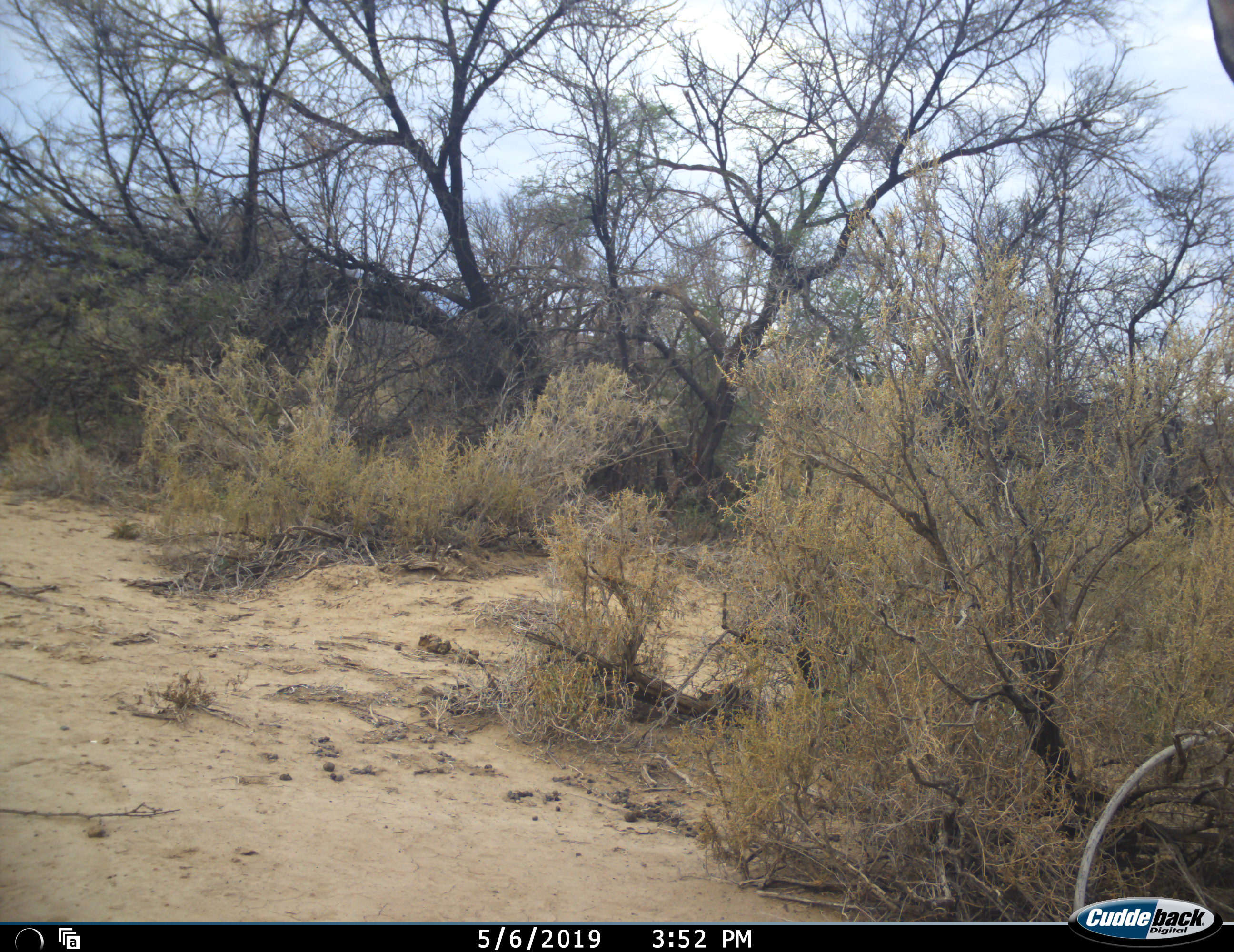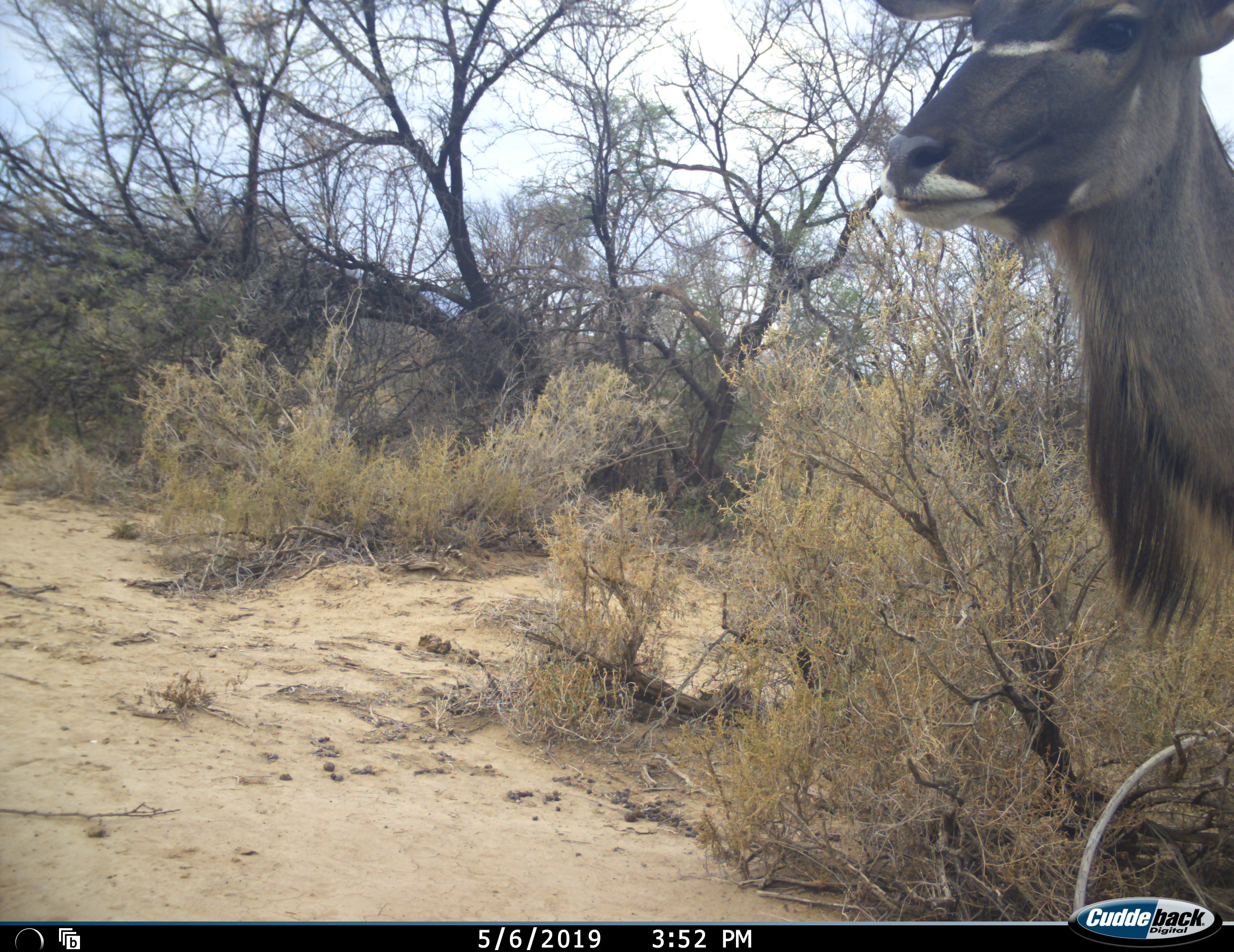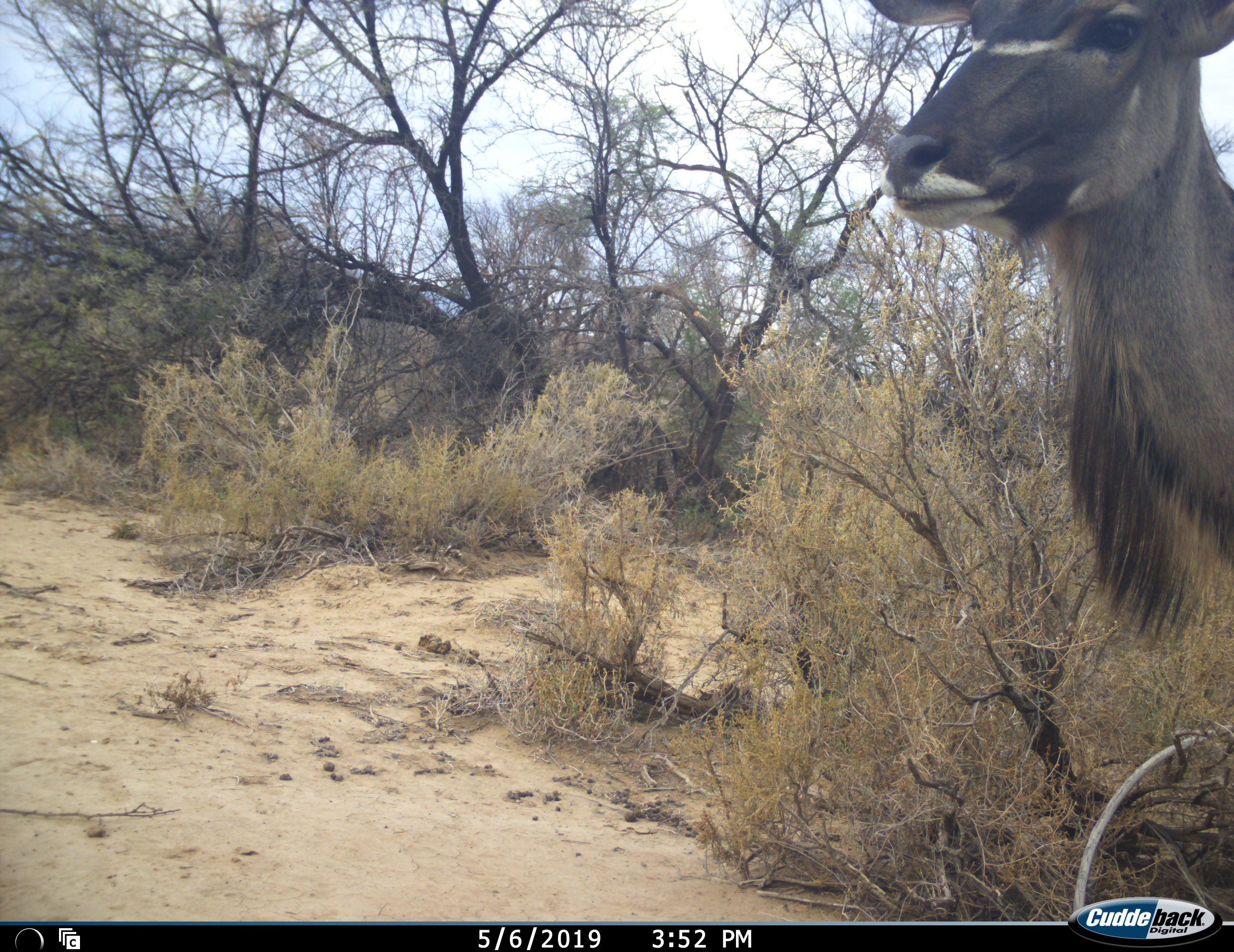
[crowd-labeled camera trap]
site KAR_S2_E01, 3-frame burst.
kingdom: Animalia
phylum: Chordata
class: Mammalia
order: Artiodactyla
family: Bovidae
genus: Tragelaphus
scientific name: Tragelaphus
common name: kudu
Kudu (Tragelaphus), count 1. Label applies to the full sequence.